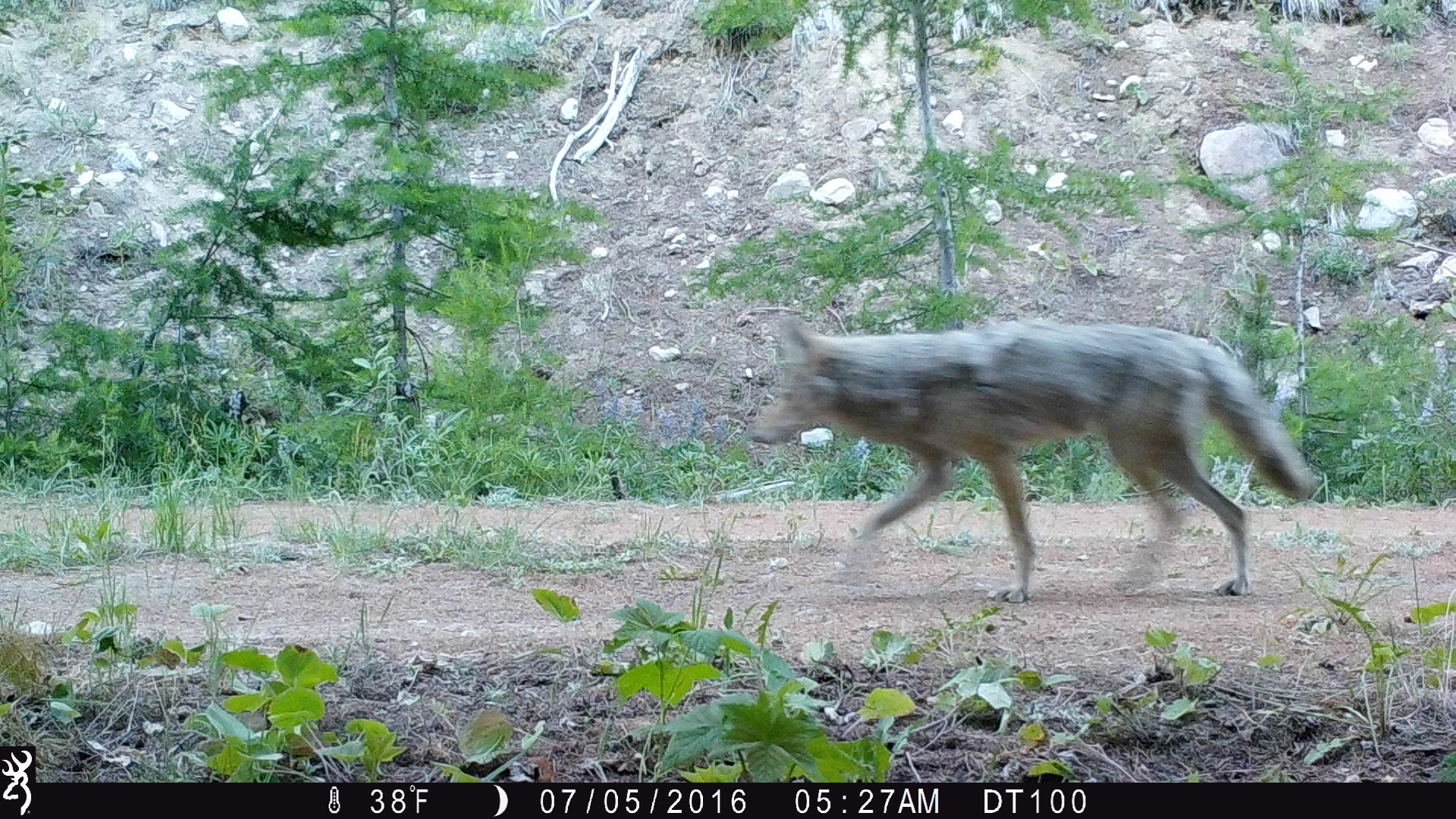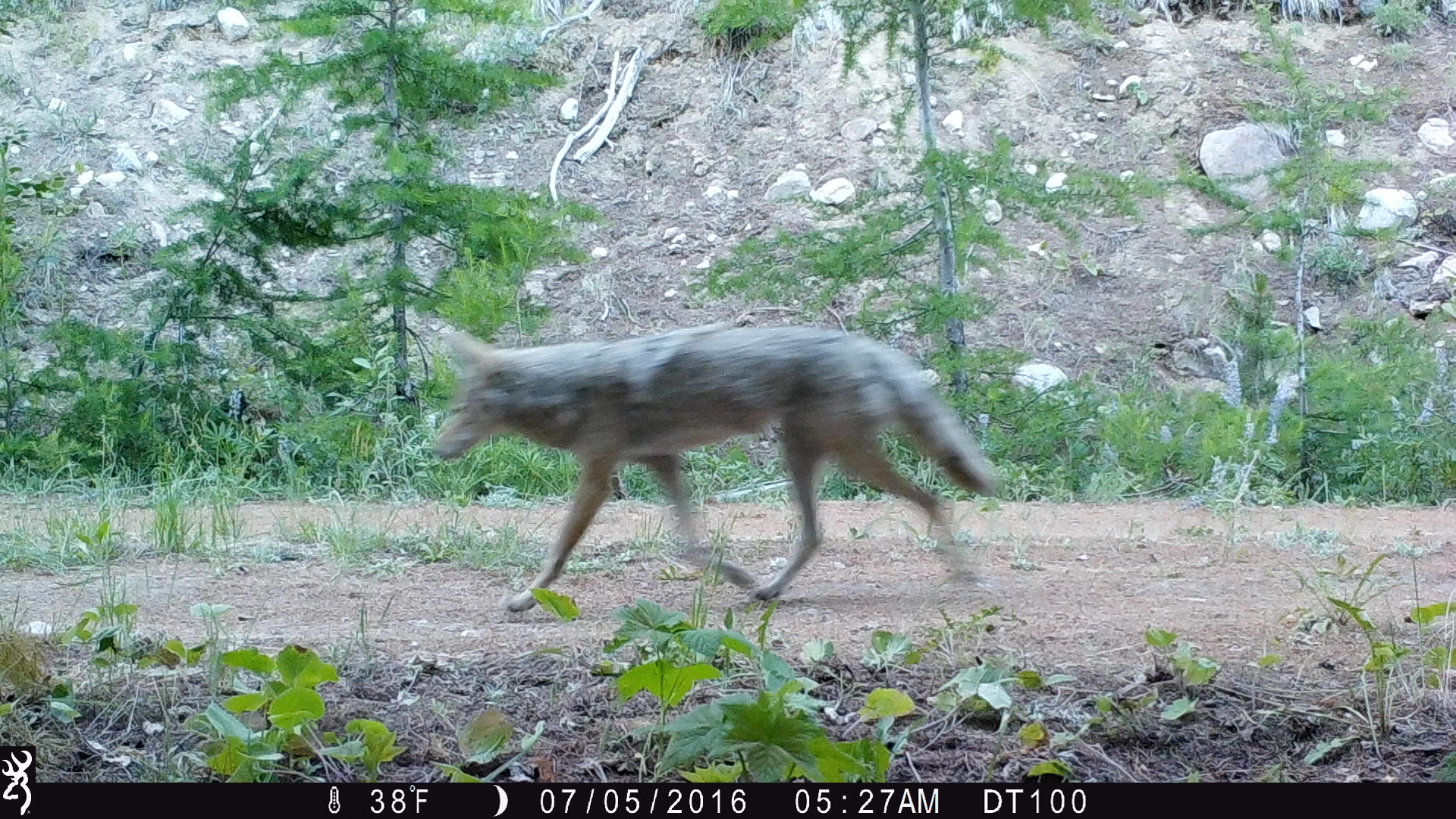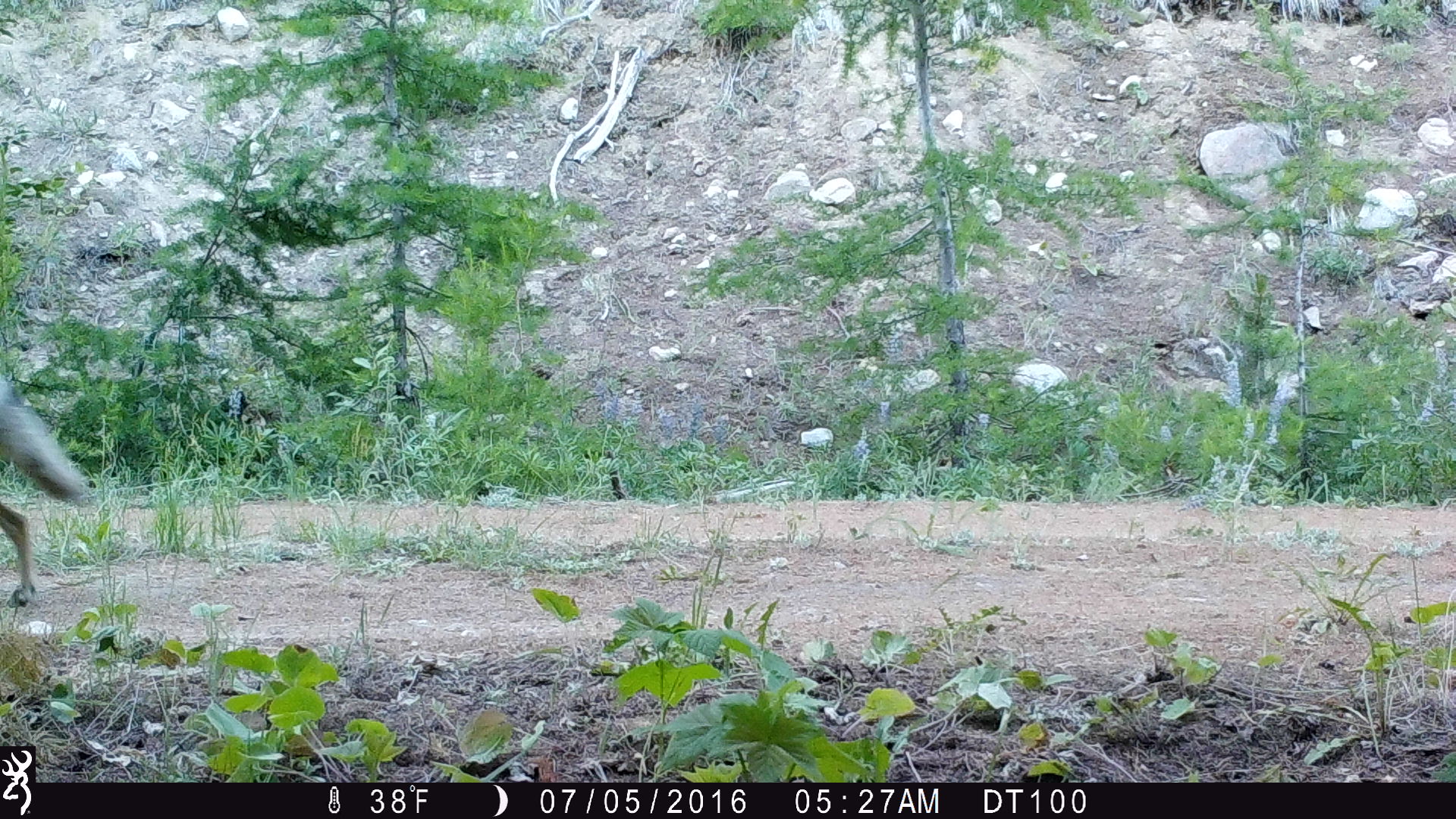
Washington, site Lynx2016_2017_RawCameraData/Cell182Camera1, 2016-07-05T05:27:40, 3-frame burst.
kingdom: Animalia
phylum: Chordata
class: Mammalia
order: Carnivora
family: Canidae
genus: Canis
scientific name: Canis latrans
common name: coyote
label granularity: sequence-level